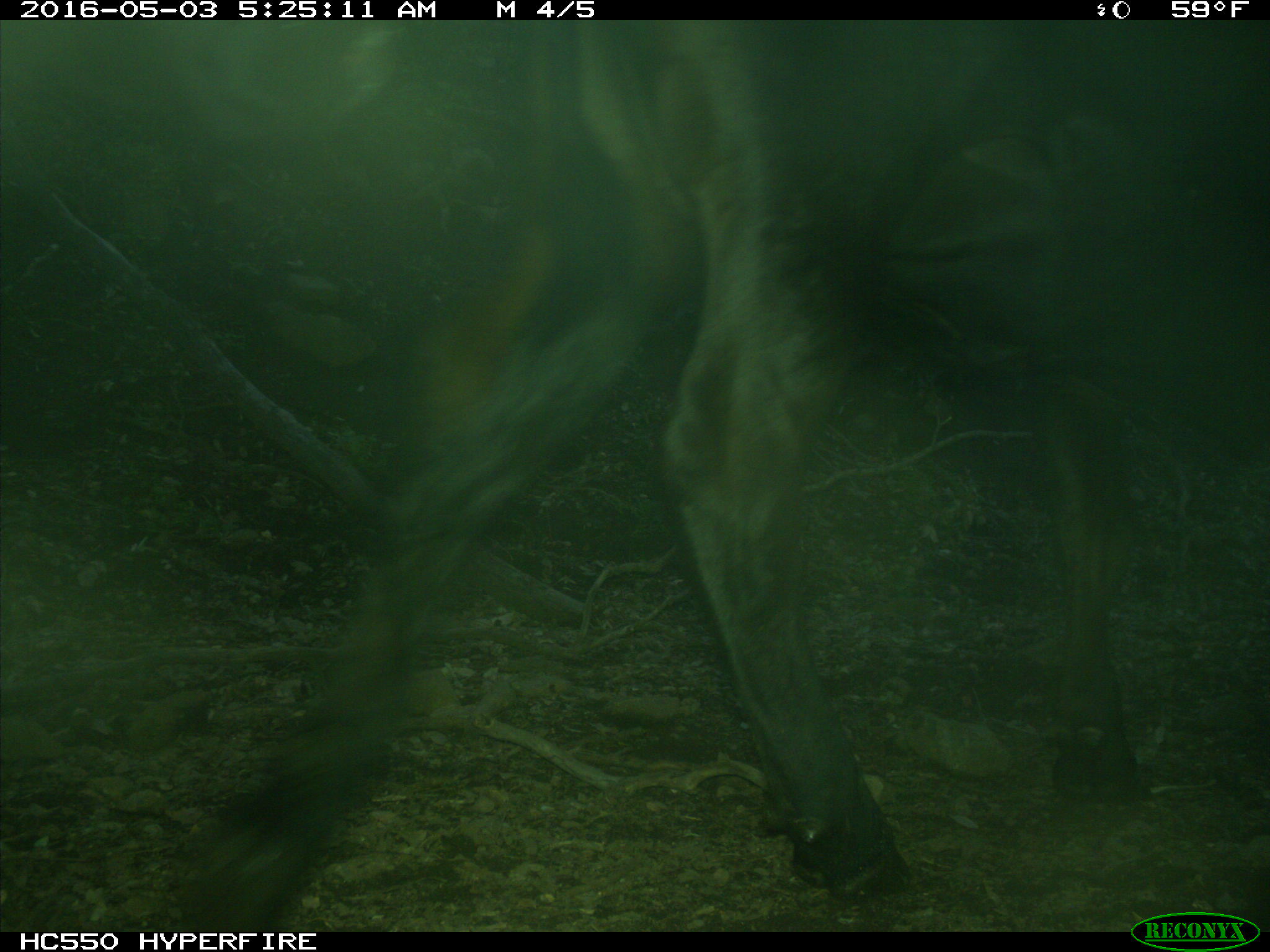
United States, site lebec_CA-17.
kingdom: Animalia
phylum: Chordata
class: Mammalia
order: Artiodactyla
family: Bovidae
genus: Bos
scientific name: Bos taurus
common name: domestic cow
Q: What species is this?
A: Bos taurus (domestic cow).